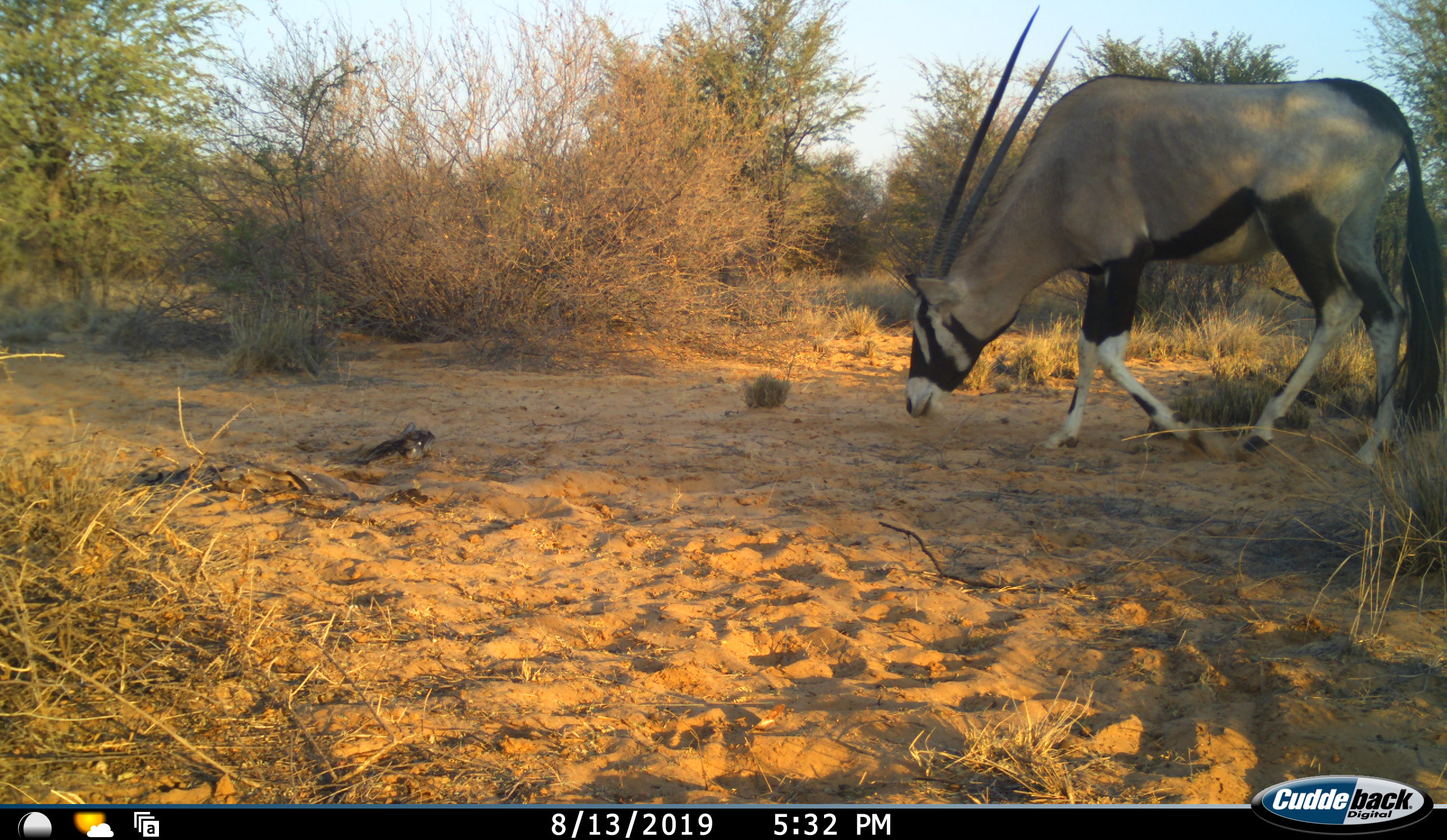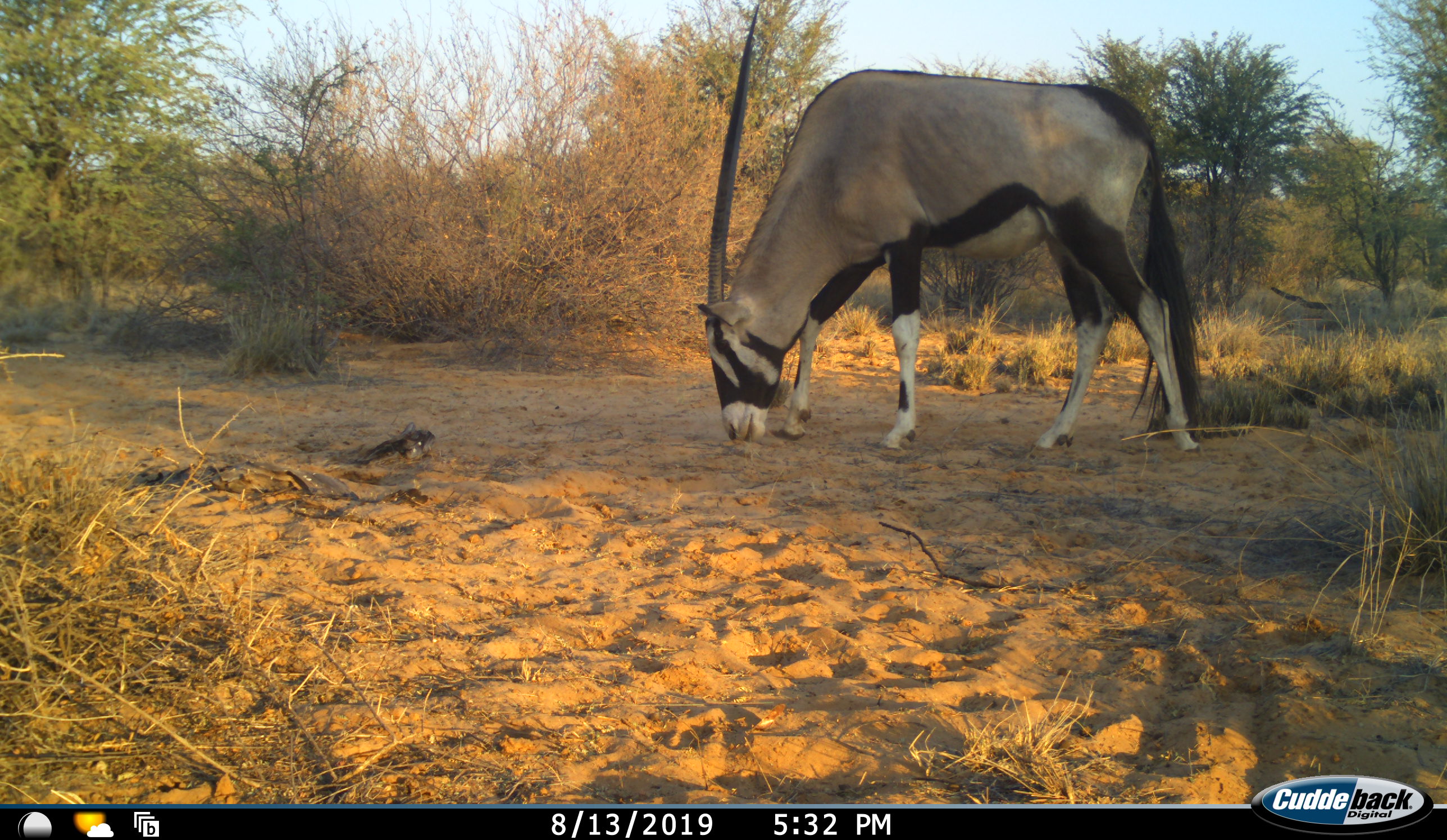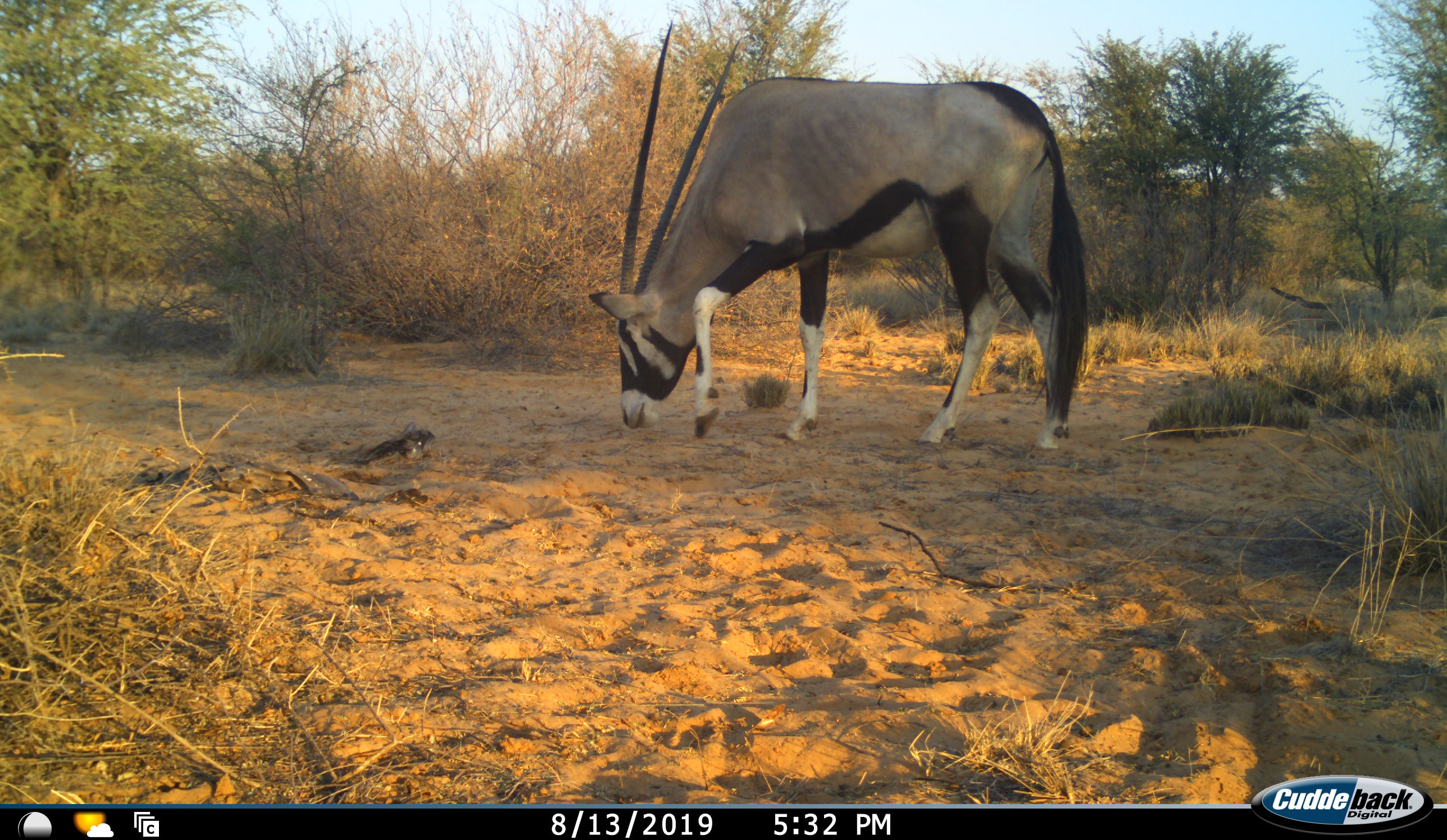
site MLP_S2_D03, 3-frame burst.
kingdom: Animalia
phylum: Chordata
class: Mammalia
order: Artiodactyla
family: Bovidae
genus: Oryx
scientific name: Oryx gazella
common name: gemsbok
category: oryx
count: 1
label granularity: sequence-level